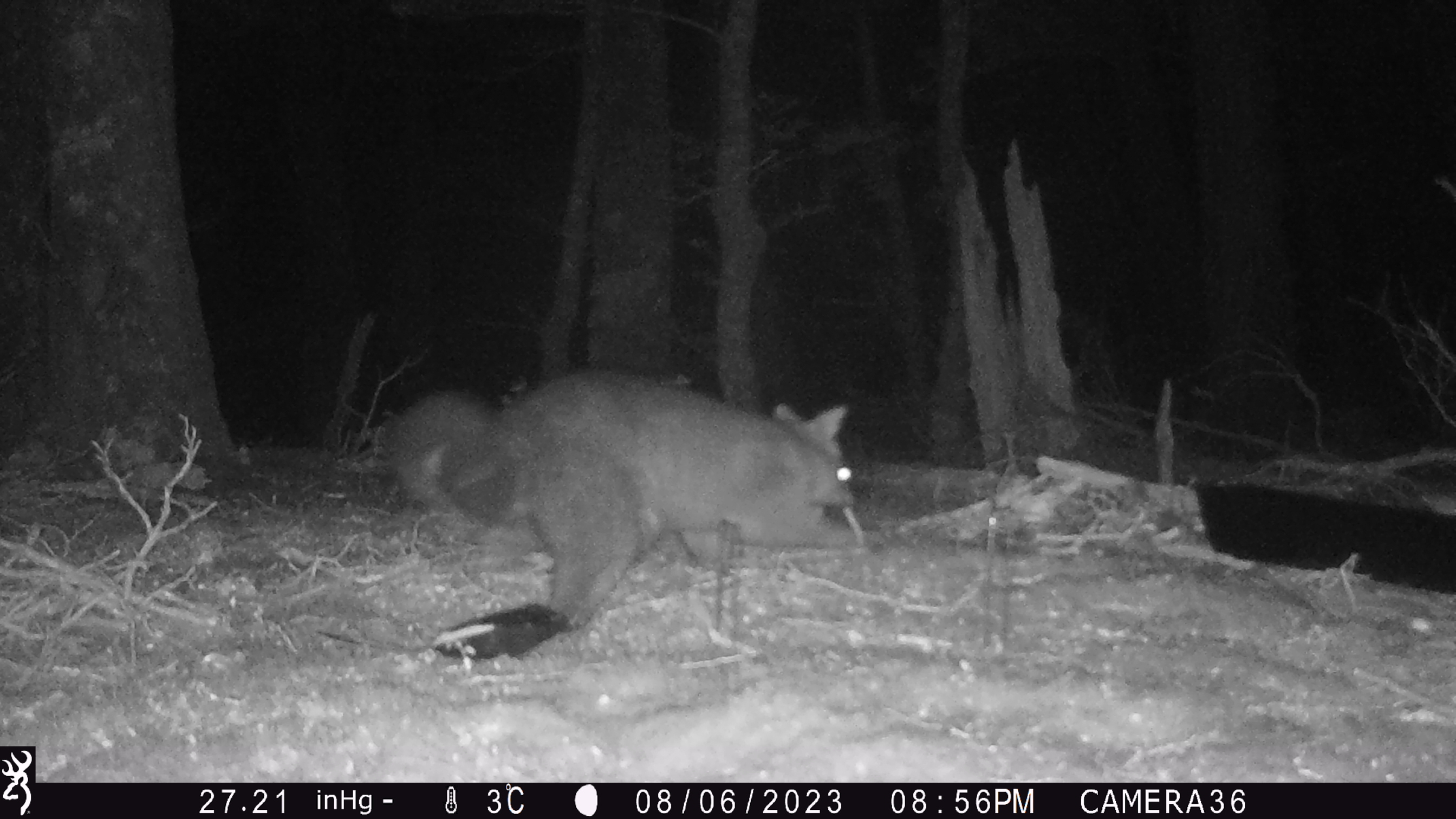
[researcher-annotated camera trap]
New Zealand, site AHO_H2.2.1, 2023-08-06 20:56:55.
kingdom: Animalia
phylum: Chordata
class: Mammalia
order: Carnivora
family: Mustelidae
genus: Mustela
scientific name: Mustela erminea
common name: stoat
Stoat (Mustela erminea).